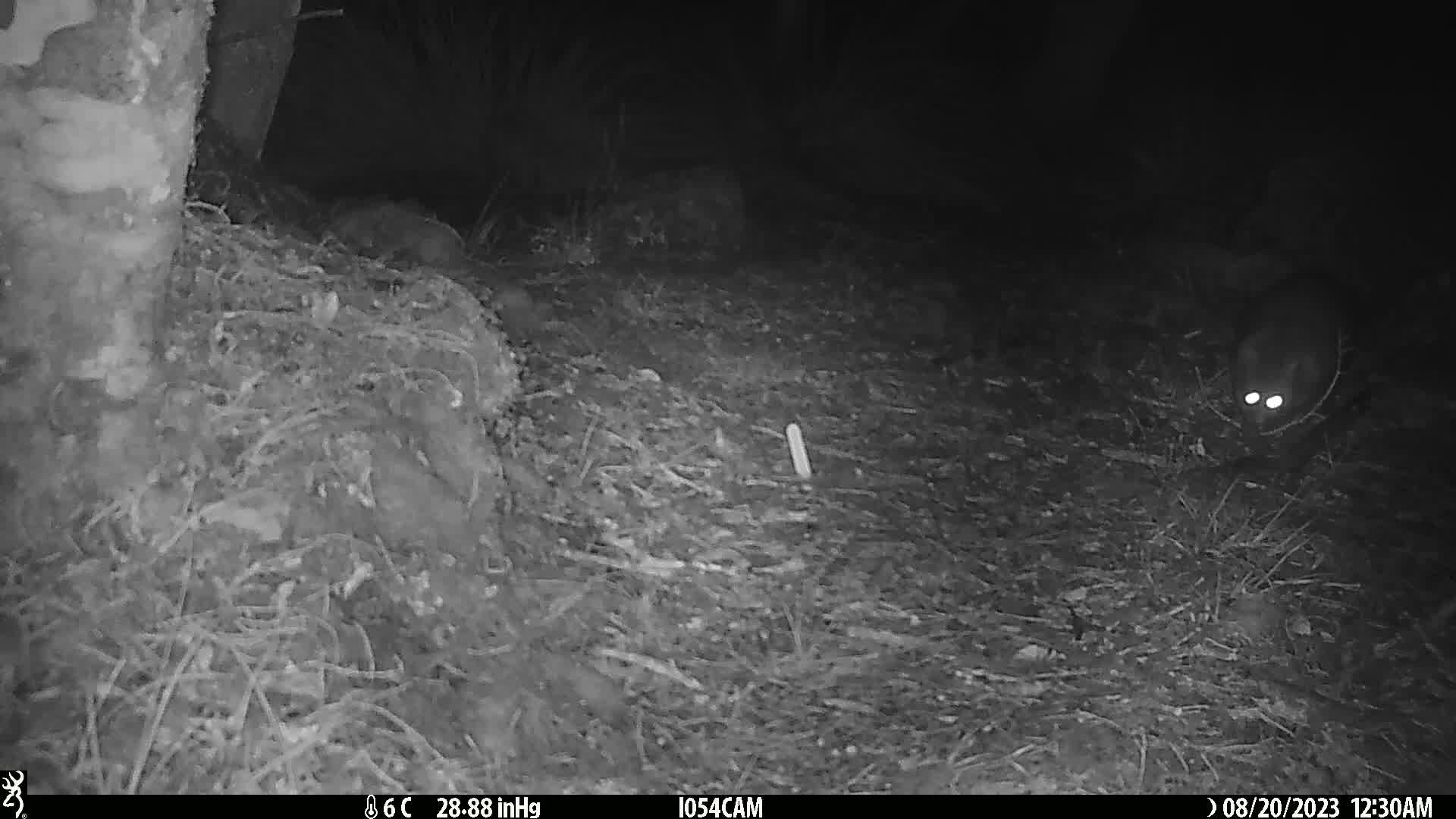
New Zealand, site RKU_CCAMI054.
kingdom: Animalia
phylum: Chordata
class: Mammalia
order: Diprotodontia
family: Phalangeridae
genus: Trichosurus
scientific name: Trichosurus vulpecula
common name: common brushtail possum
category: possum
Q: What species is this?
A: Possum (common brushtail possum) (Trichosurus vulpecula).